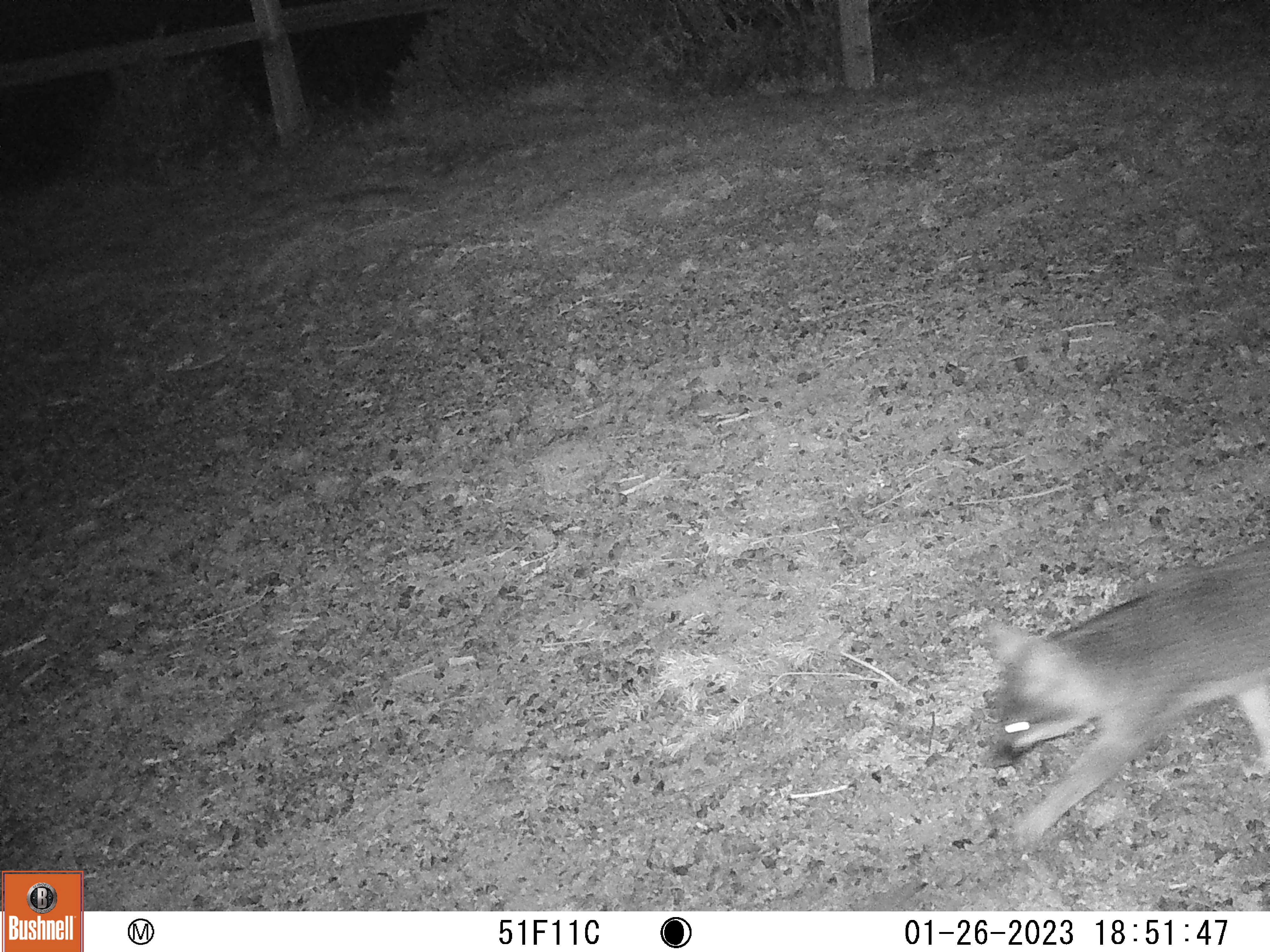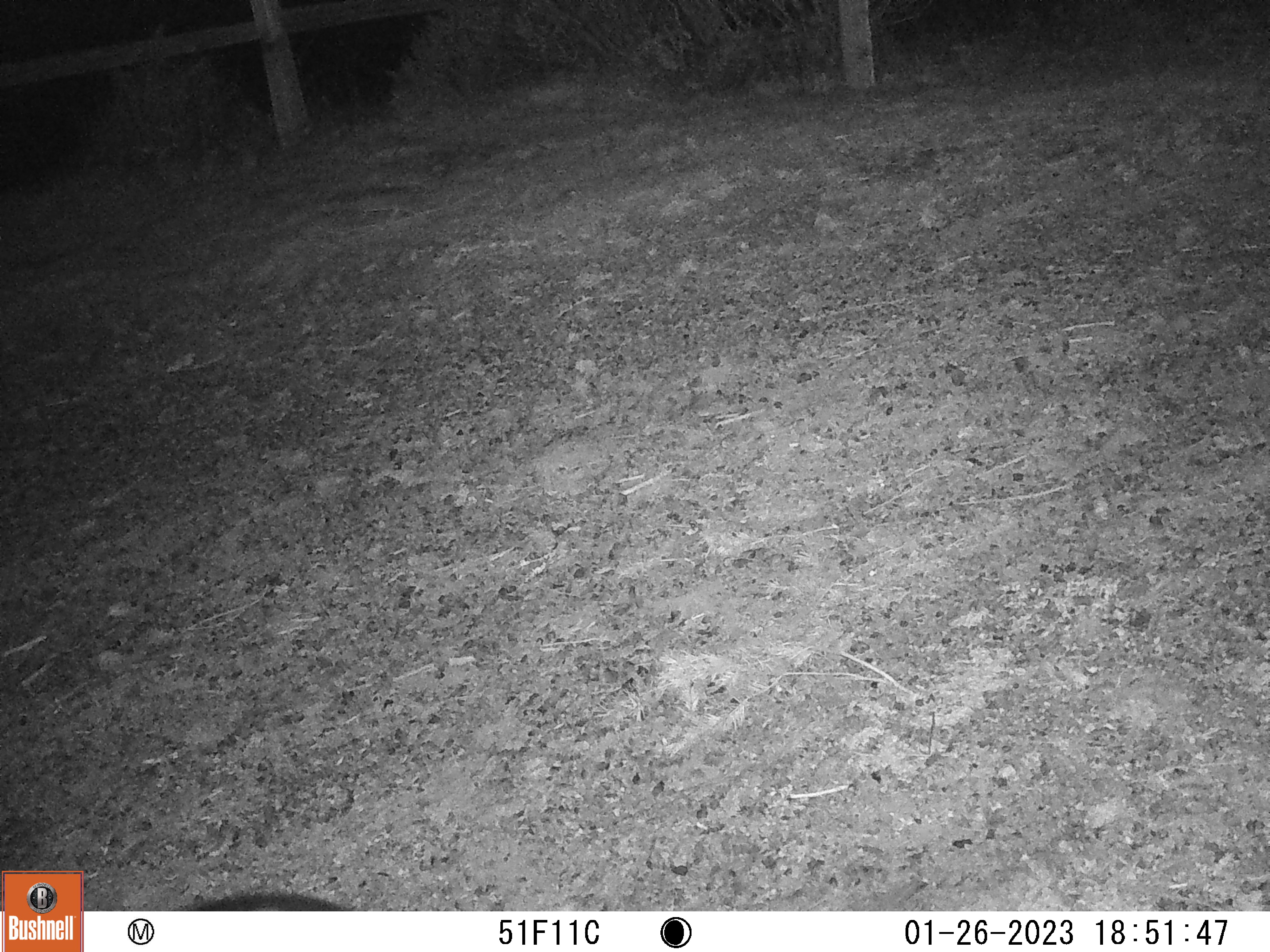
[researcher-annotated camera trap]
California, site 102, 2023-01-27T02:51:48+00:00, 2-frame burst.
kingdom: Animalia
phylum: Chordata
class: Mammalia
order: Carnivora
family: Canidae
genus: Urocyon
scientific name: Urocyon cinereoargenteus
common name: gray fox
Gray fox (Urocyon cinereoargenteus).